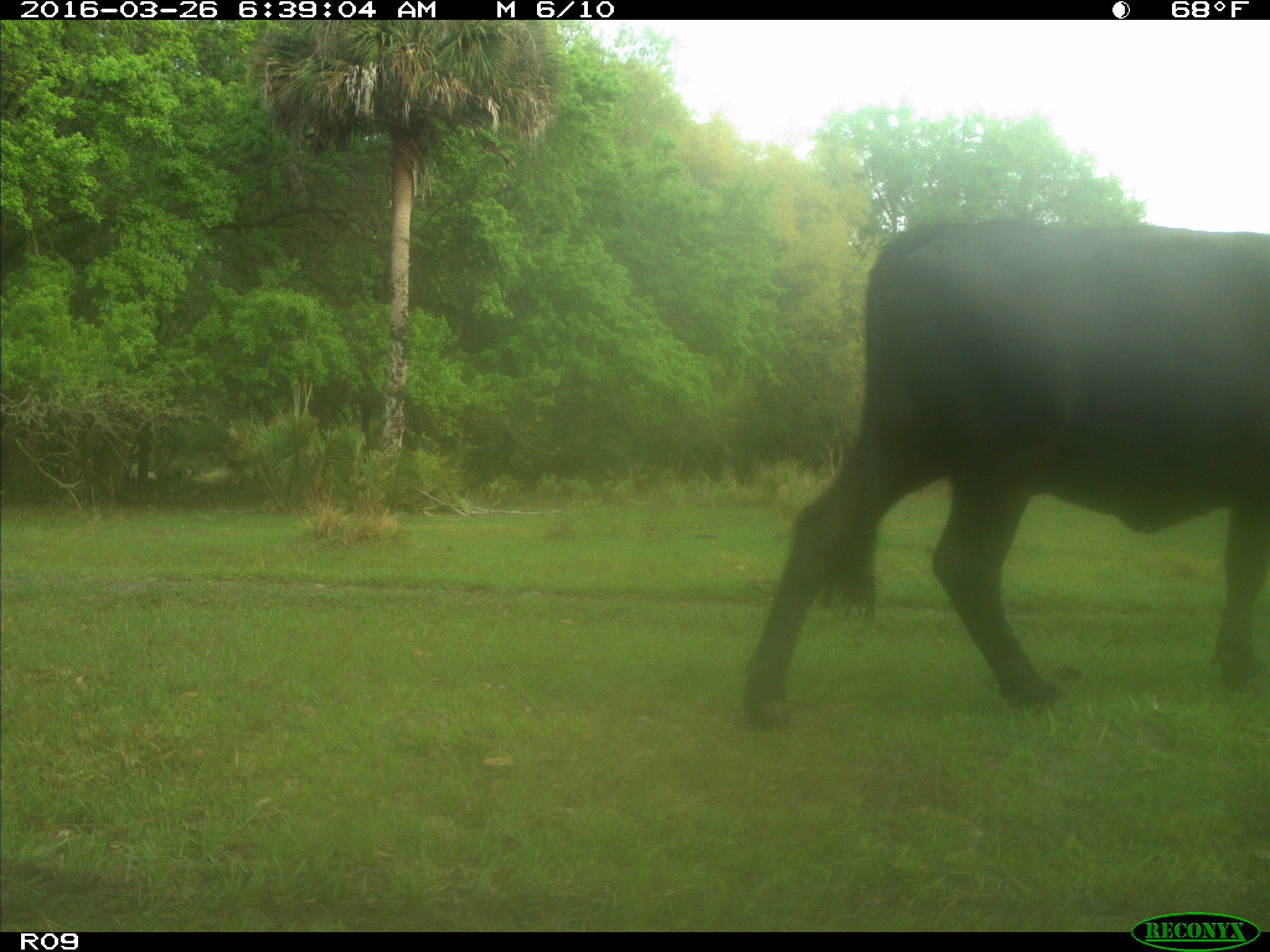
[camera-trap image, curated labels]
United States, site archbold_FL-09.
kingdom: Animalia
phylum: Chordata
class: Mammalia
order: Artiodactyla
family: Bovidae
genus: Bos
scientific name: Bos taurus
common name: domestic cow